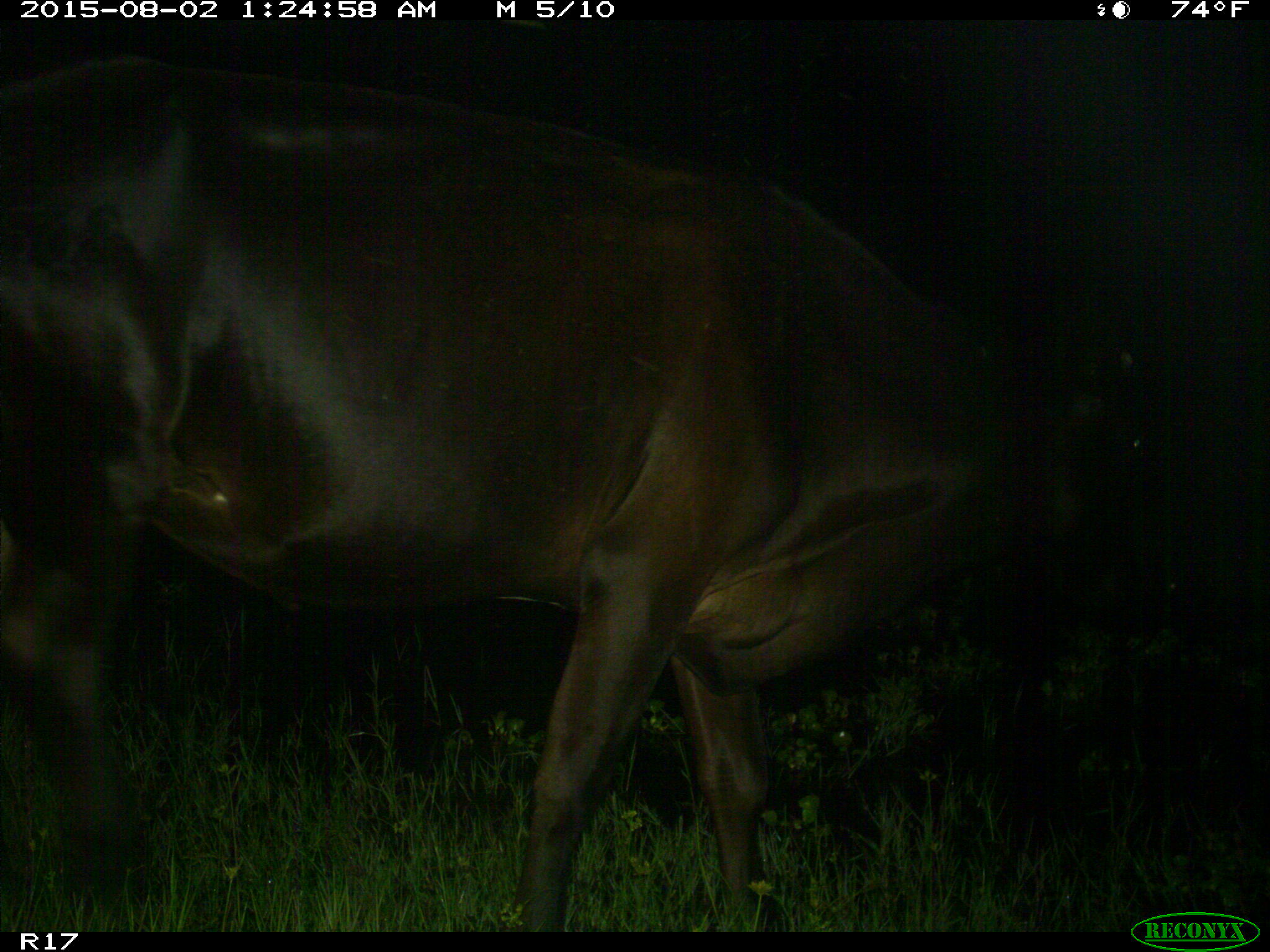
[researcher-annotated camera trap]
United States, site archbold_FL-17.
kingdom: Animalia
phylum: Chordata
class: Mammalia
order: Artiodactyla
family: Bovidae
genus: Bos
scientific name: Bos taurus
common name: domestic cow